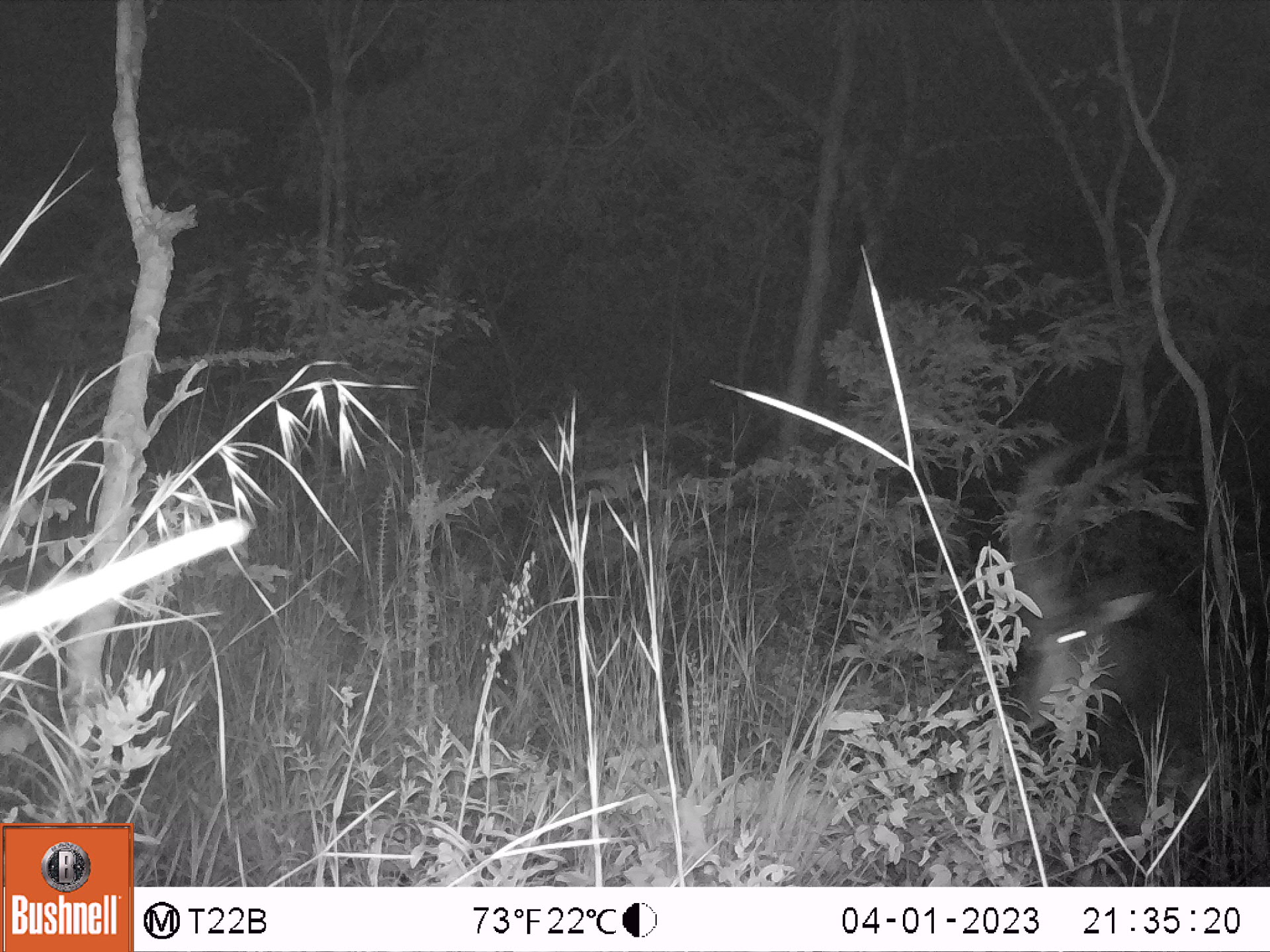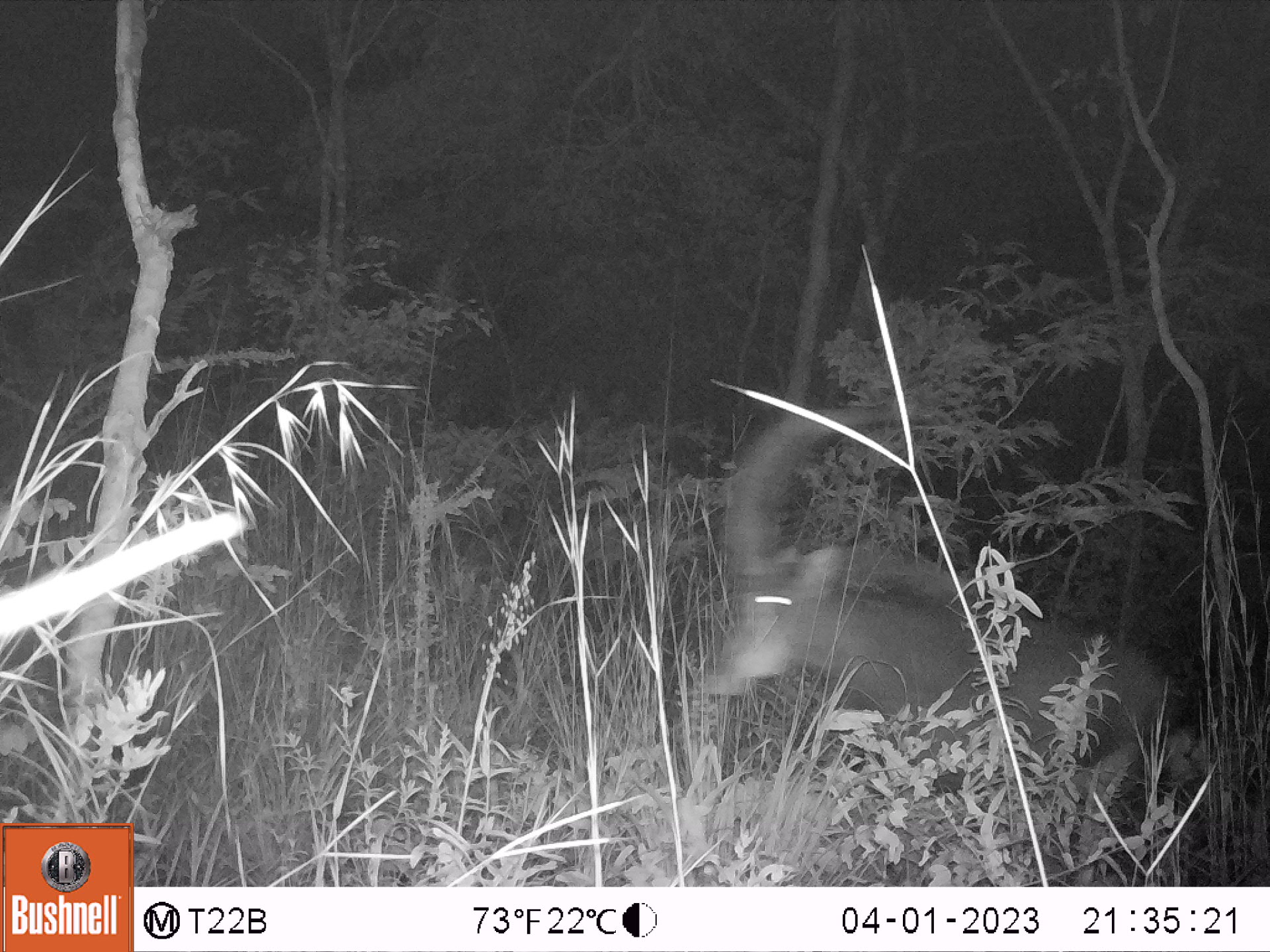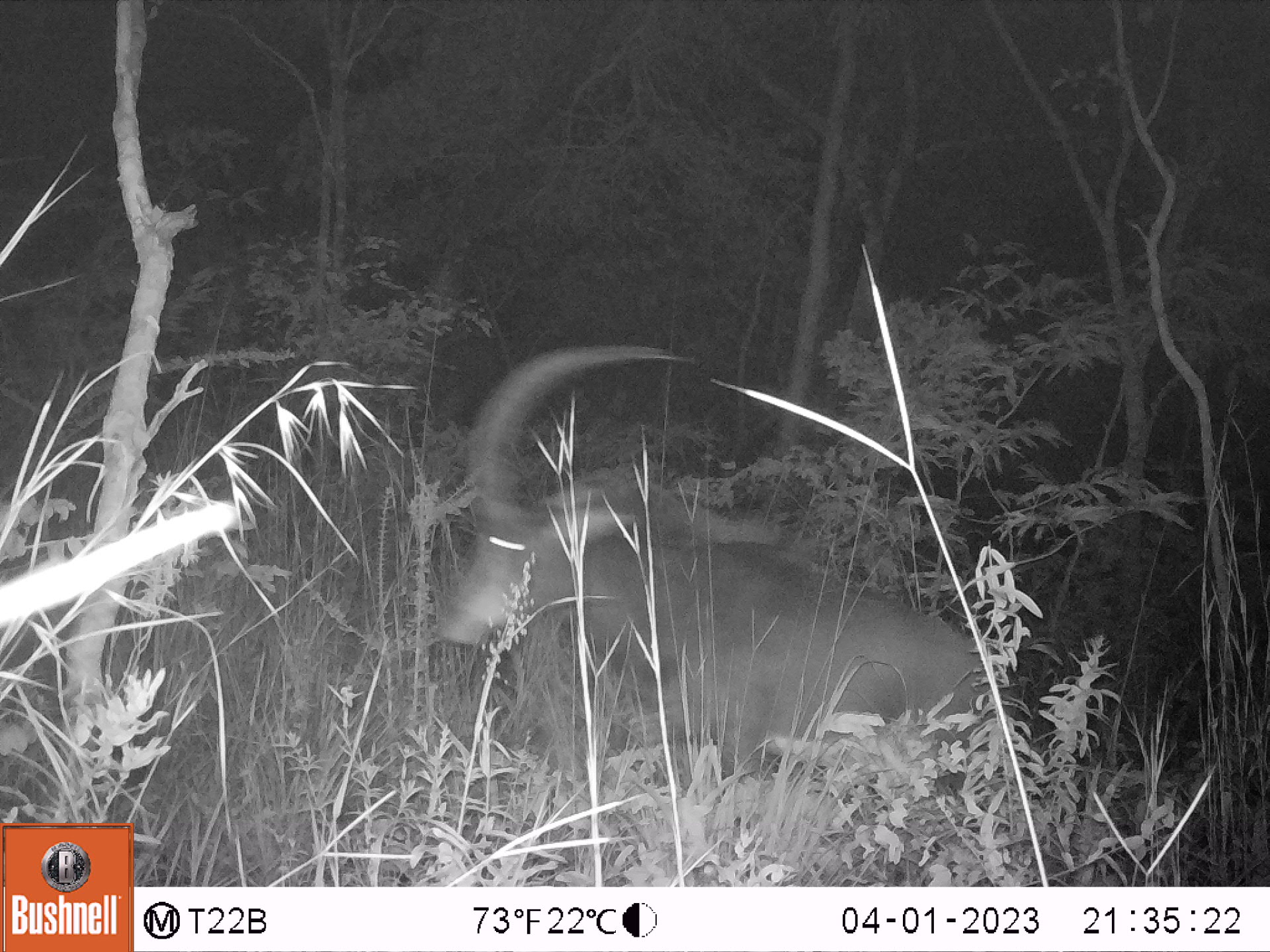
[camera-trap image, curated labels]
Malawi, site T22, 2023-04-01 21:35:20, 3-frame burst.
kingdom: Animalia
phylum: Chordata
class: Mammalia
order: Artiodactyla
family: Bovidae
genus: Hippotragus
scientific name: Hippotragus niger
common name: sable antelope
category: sable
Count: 1.